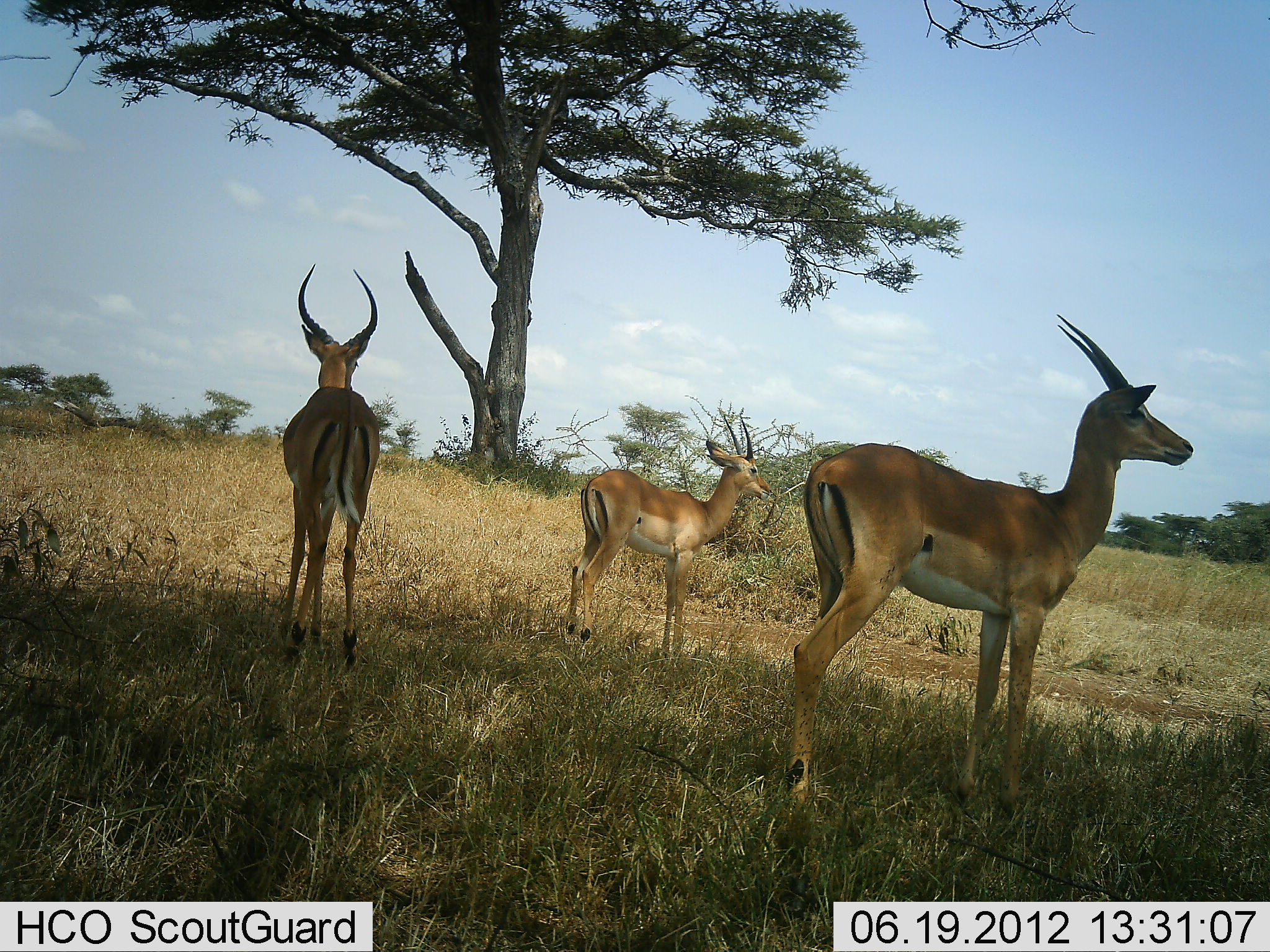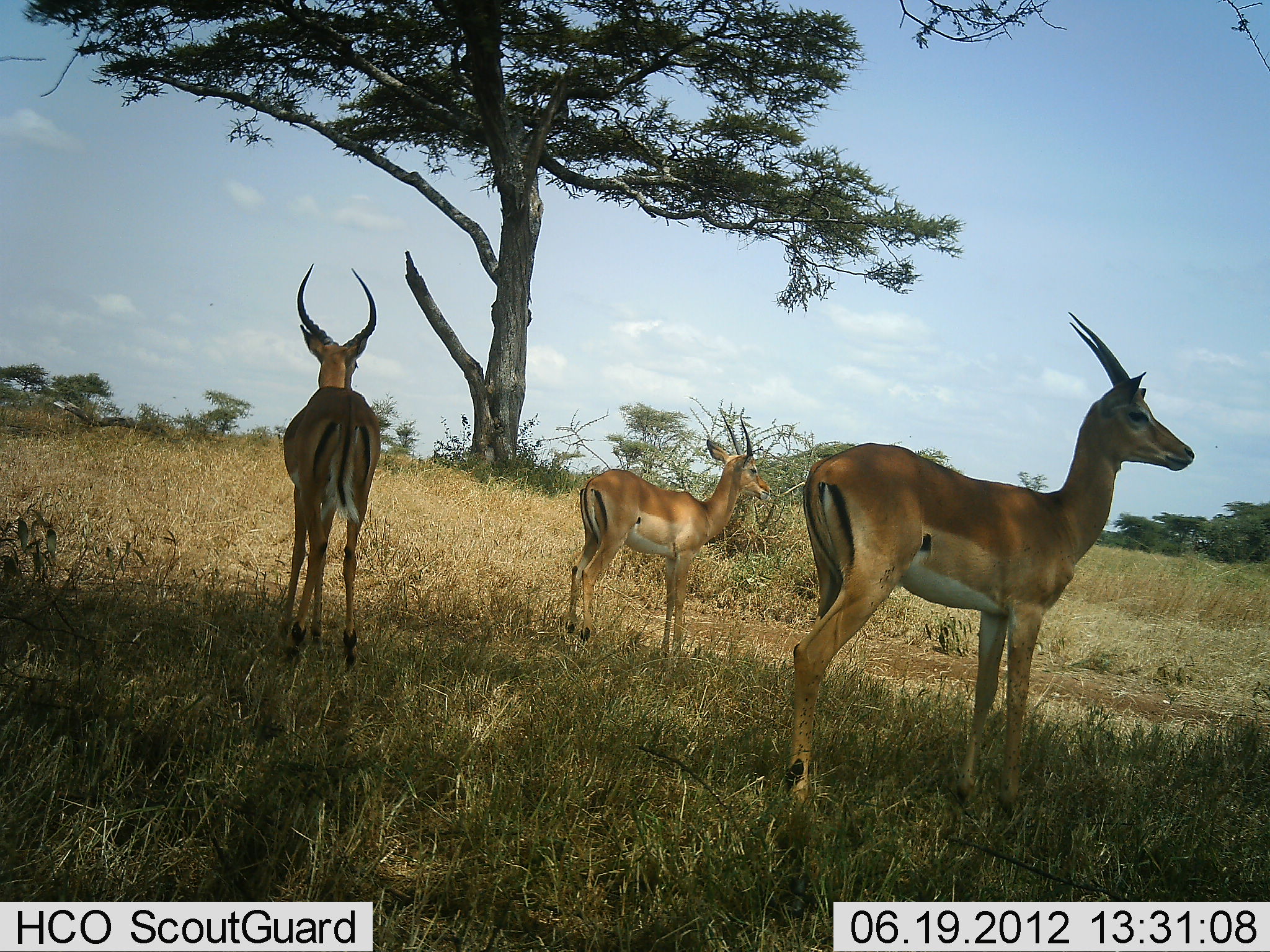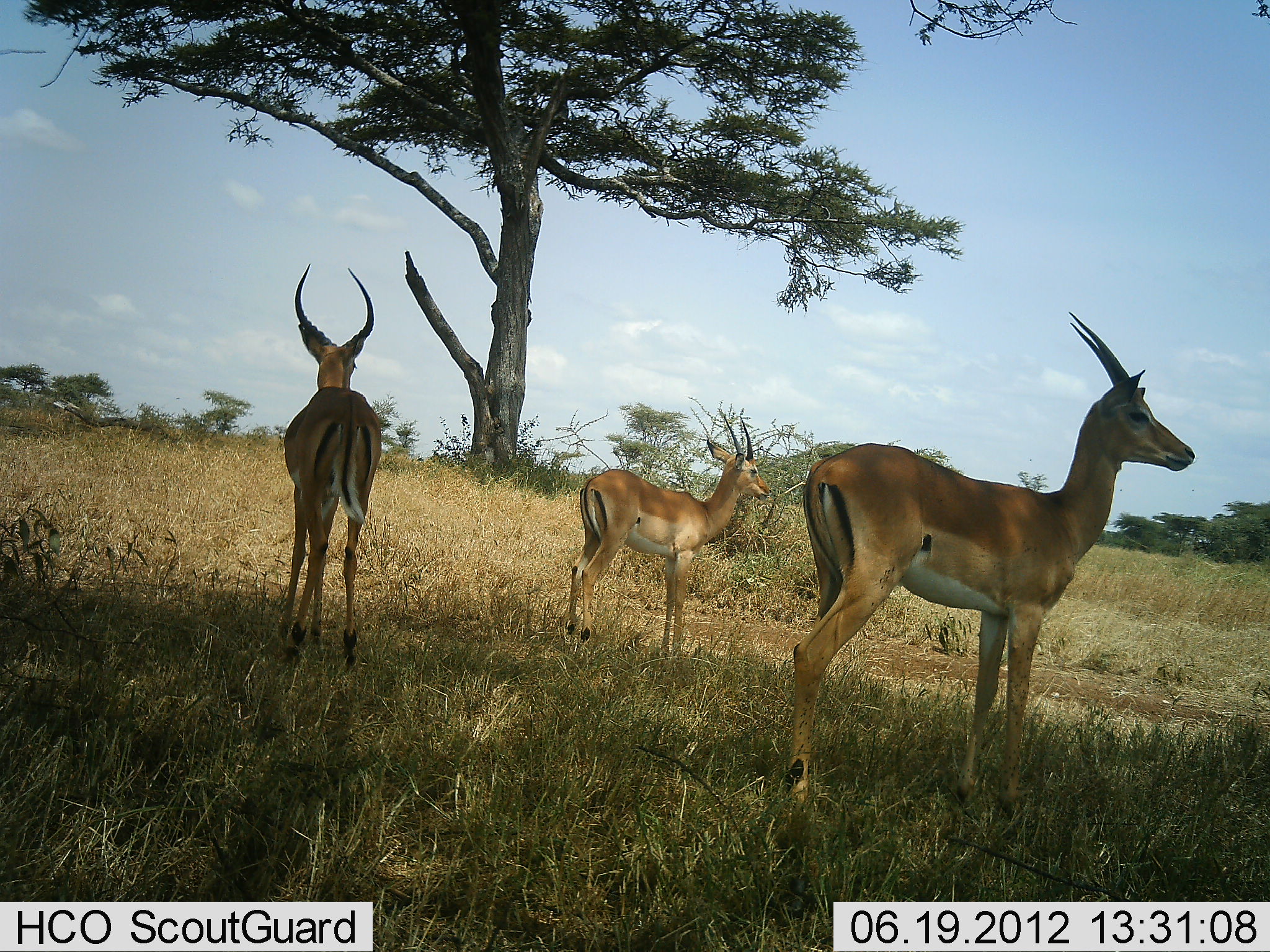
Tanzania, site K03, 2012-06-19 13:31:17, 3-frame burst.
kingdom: Animalia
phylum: Chordata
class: Mammalia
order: Artiodactyla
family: Bovidae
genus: Aepyceros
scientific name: Aepyceros melampus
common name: impala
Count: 3.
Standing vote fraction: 100%.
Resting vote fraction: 0%.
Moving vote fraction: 0%.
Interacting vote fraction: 0%.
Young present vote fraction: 0%.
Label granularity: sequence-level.